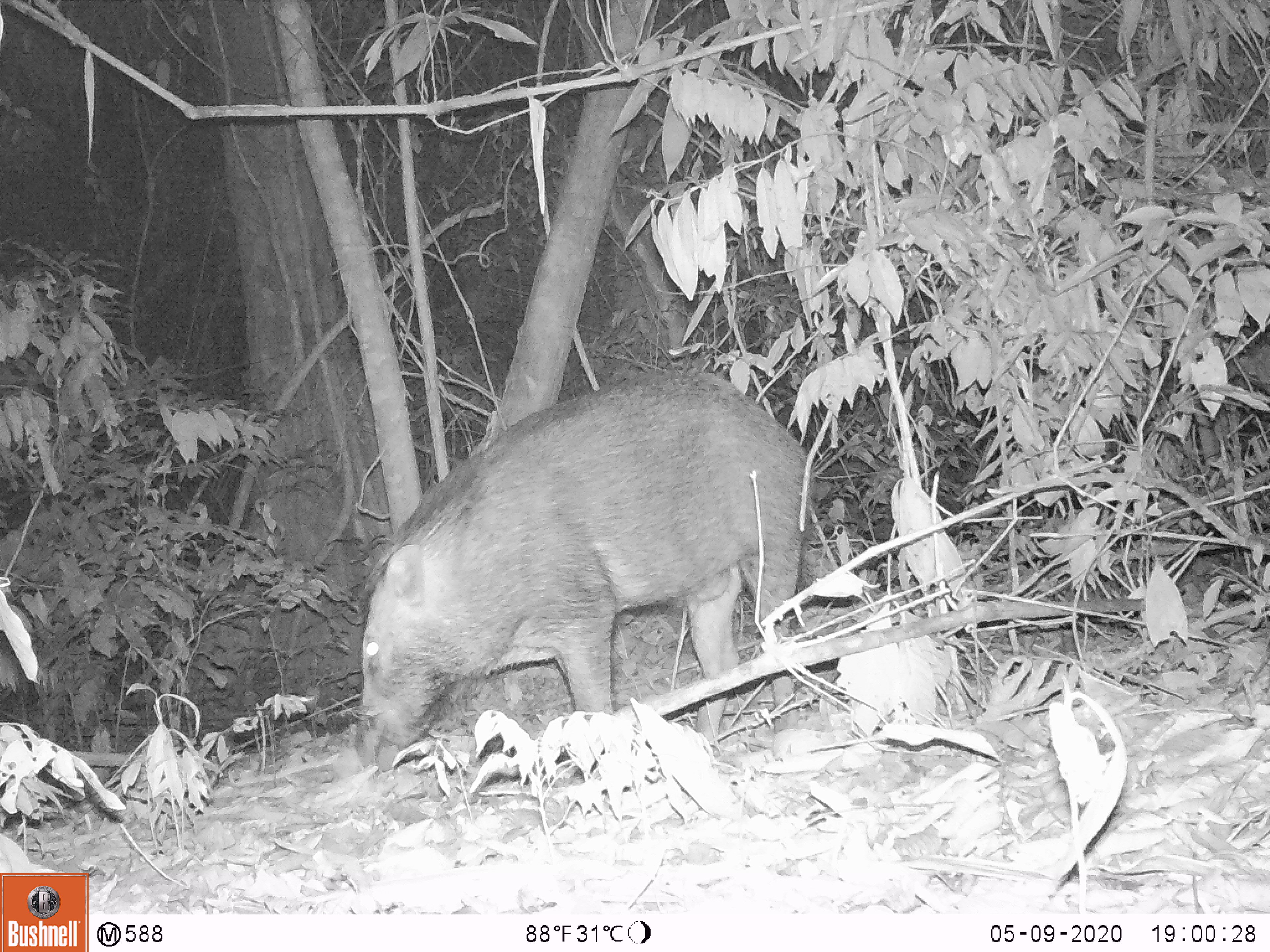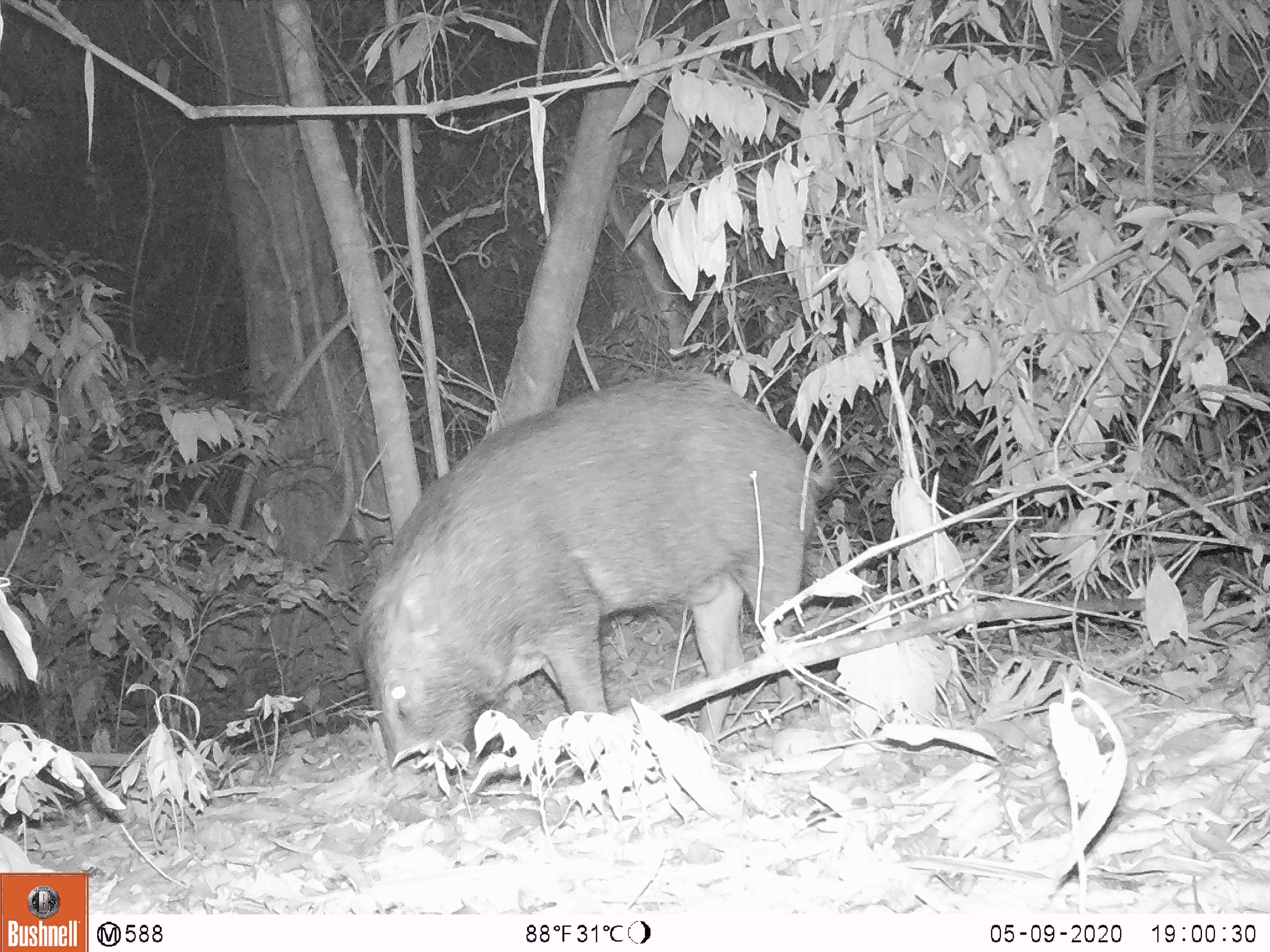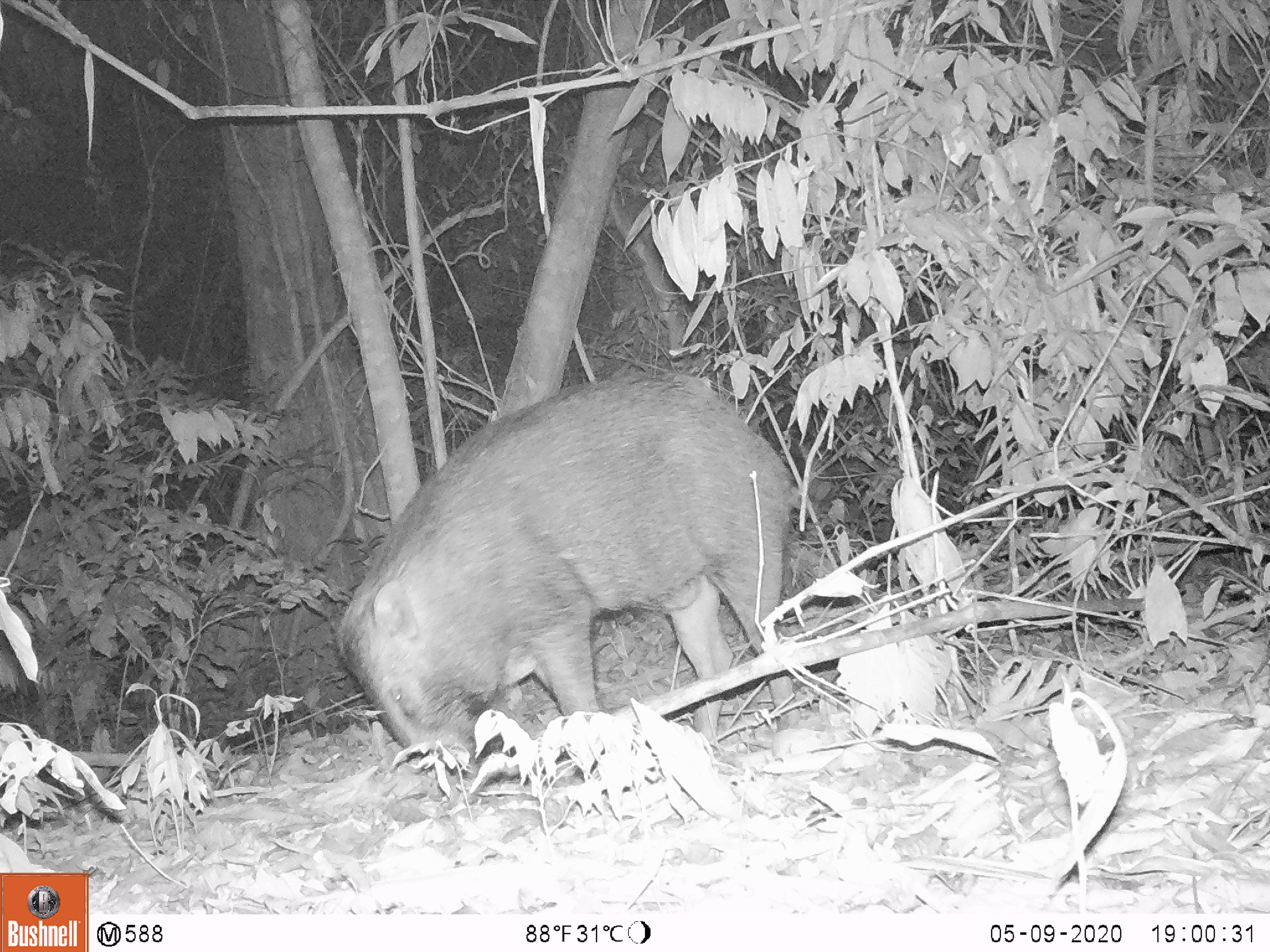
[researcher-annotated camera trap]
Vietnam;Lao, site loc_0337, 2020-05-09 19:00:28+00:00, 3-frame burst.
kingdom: Animalia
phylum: Chordata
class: Mammalia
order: Artiodactyla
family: Suidae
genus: Sus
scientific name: Sus scrofa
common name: eurasian wild pig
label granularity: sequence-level